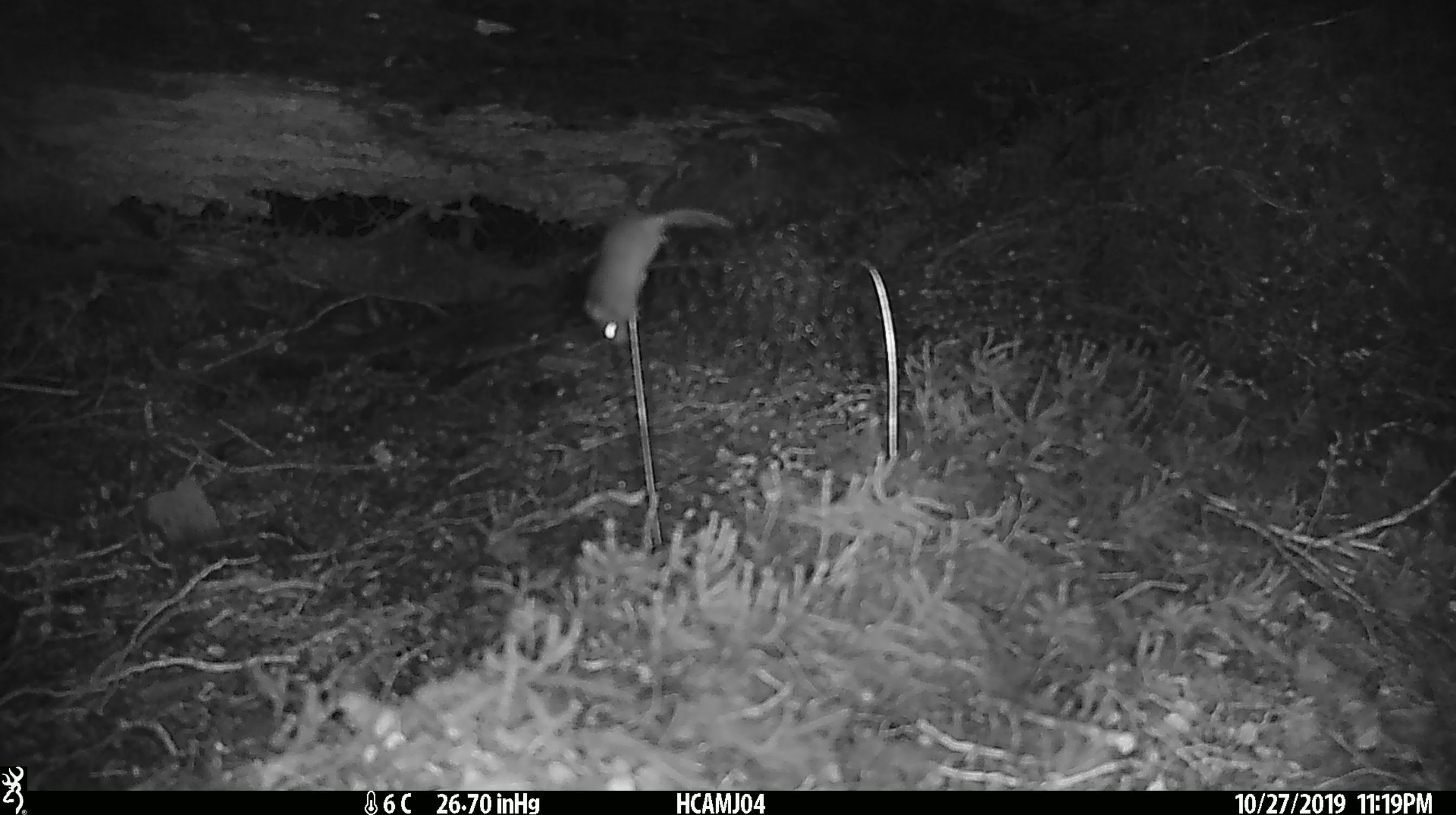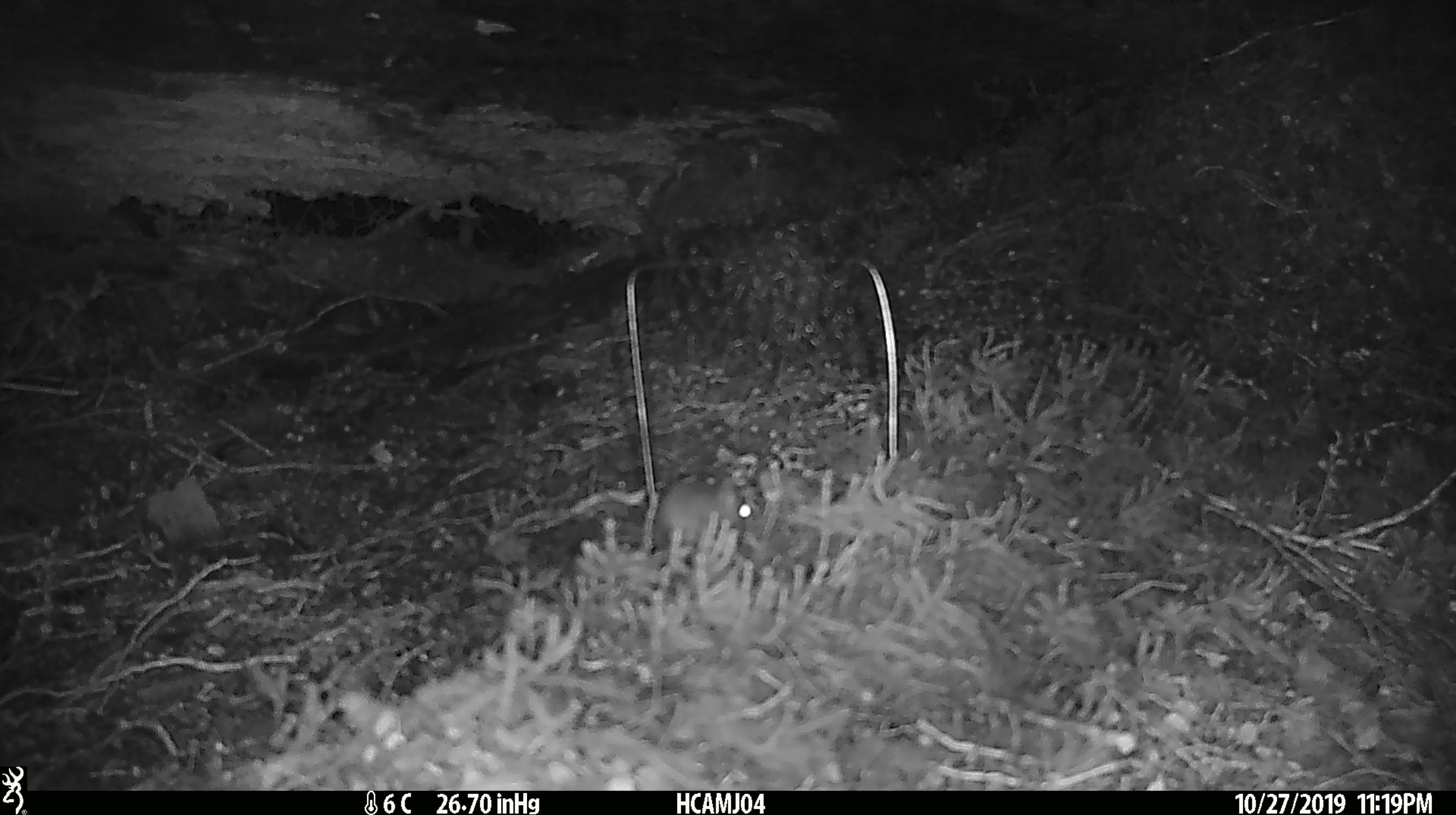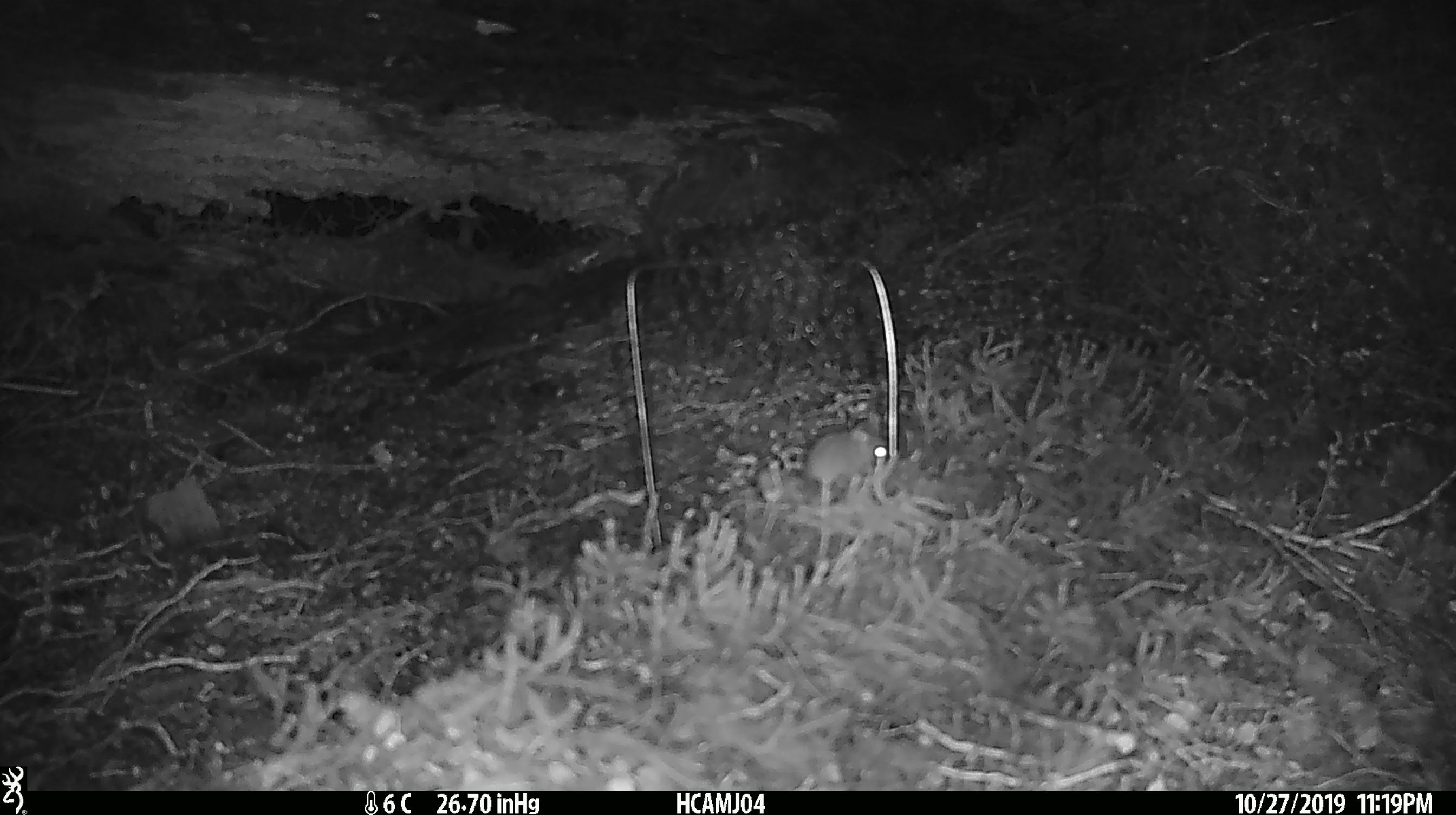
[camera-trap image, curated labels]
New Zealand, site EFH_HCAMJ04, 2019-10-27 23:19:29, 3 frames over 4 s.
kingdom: Animalia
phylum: Chordata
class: Mammalia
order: Rodentia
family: Muridae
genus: Mus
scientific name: Mus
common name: mouse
Mouse (Mus).